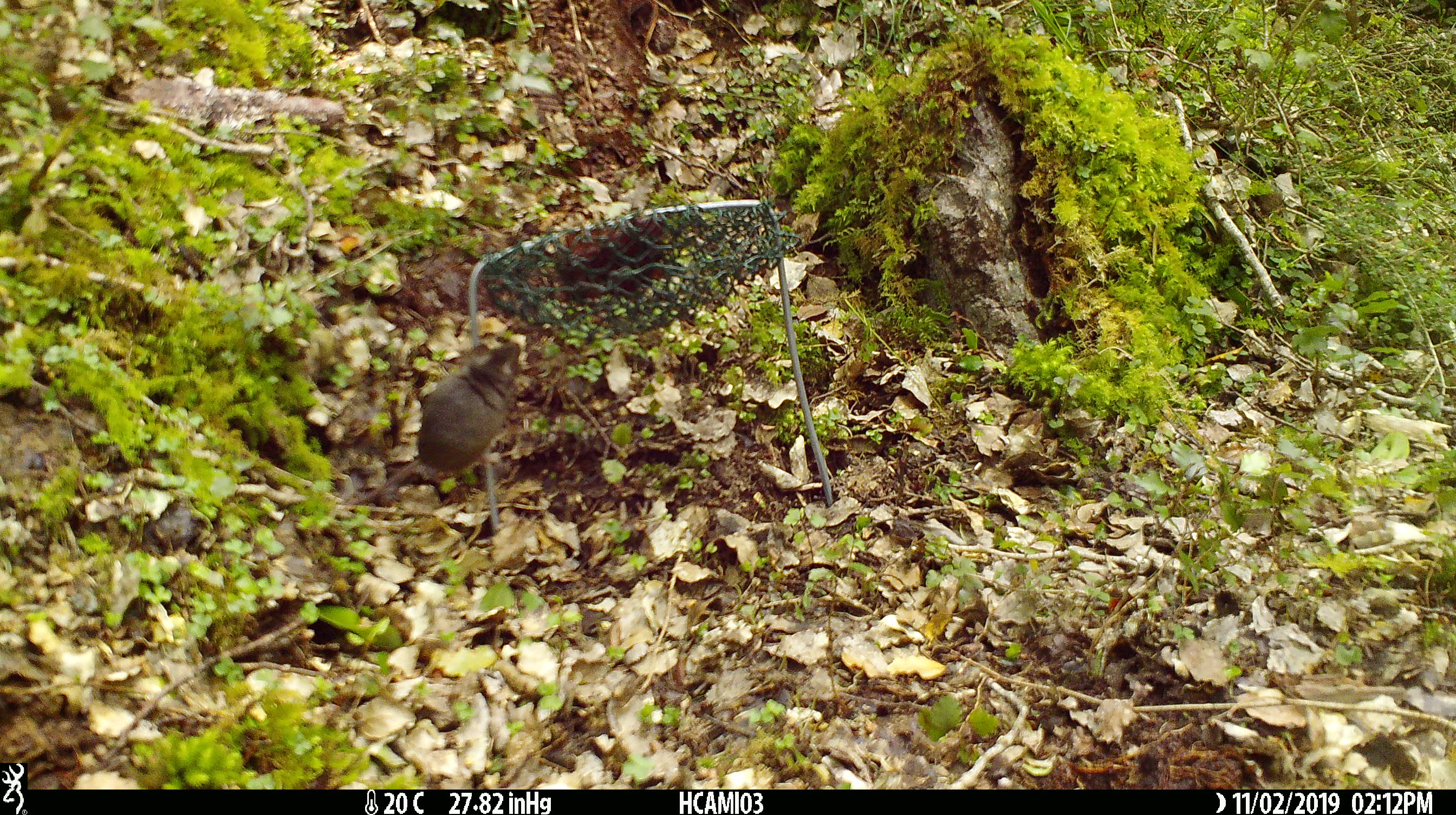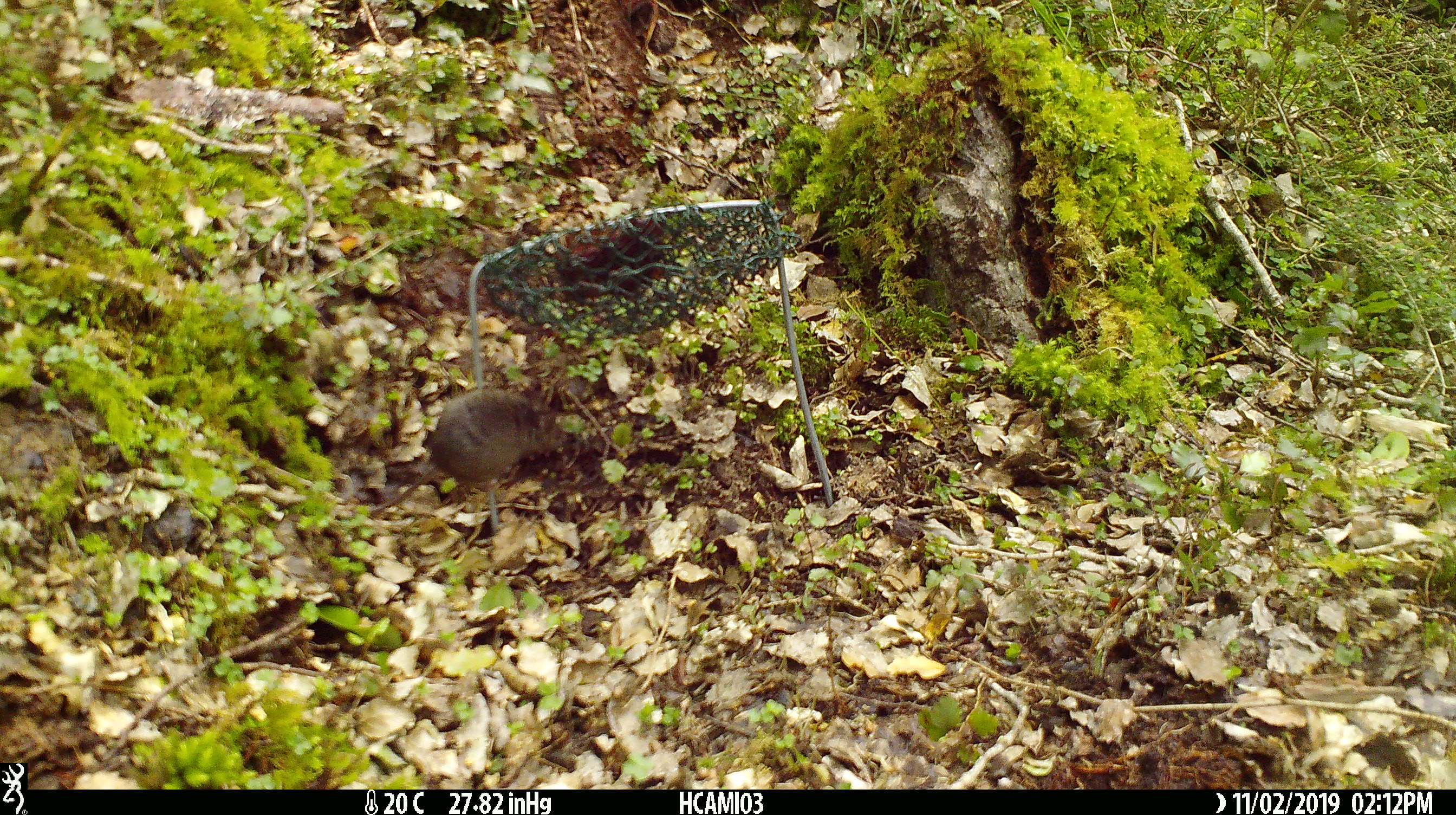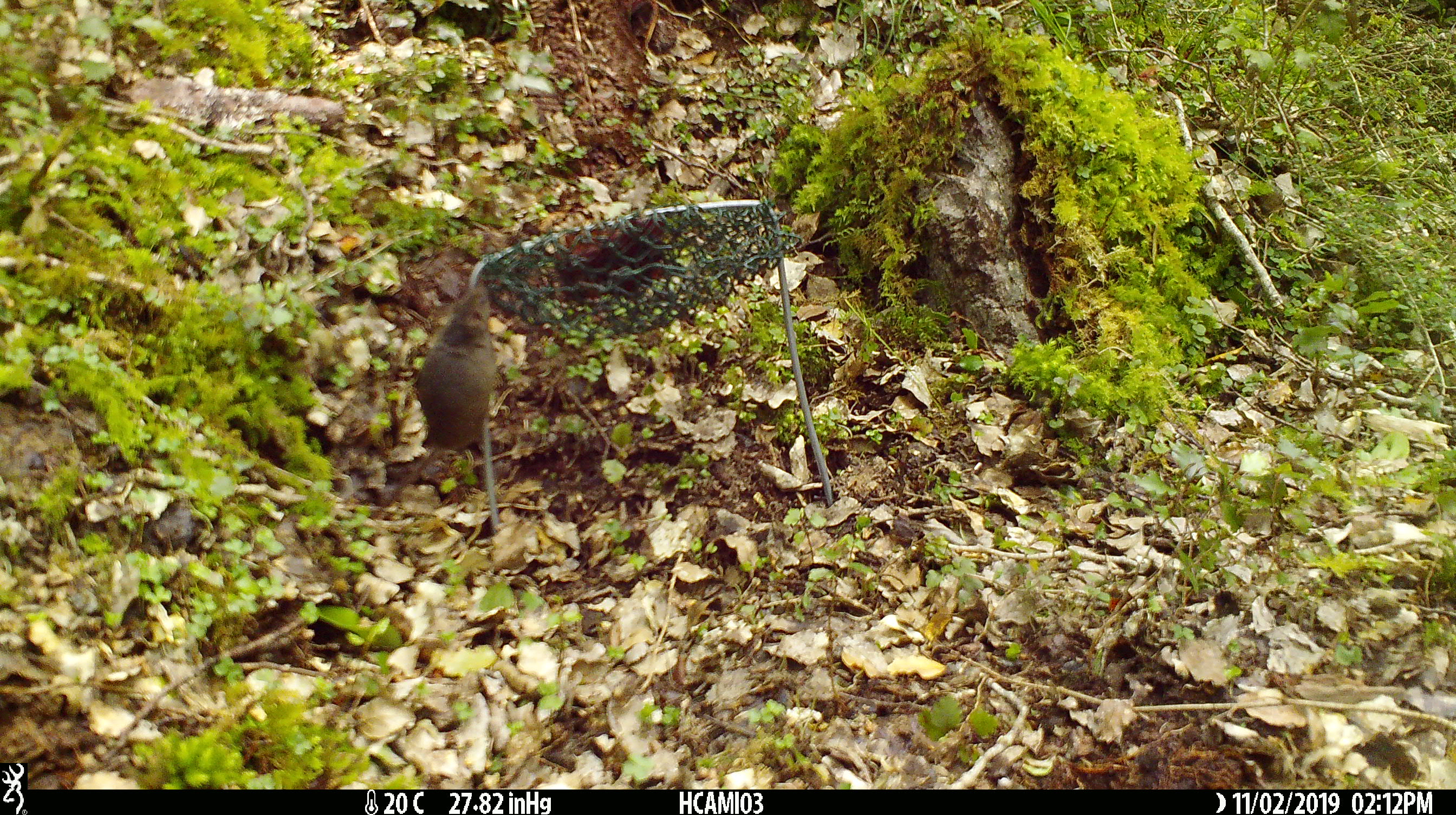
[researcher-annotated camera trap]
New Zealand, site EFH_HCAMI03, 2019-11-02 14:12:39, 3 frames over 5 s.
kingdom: Animalia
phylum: Chordata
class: Mammalia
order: Rodentia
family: Muridae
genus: Mus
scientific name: Mus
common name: mouse